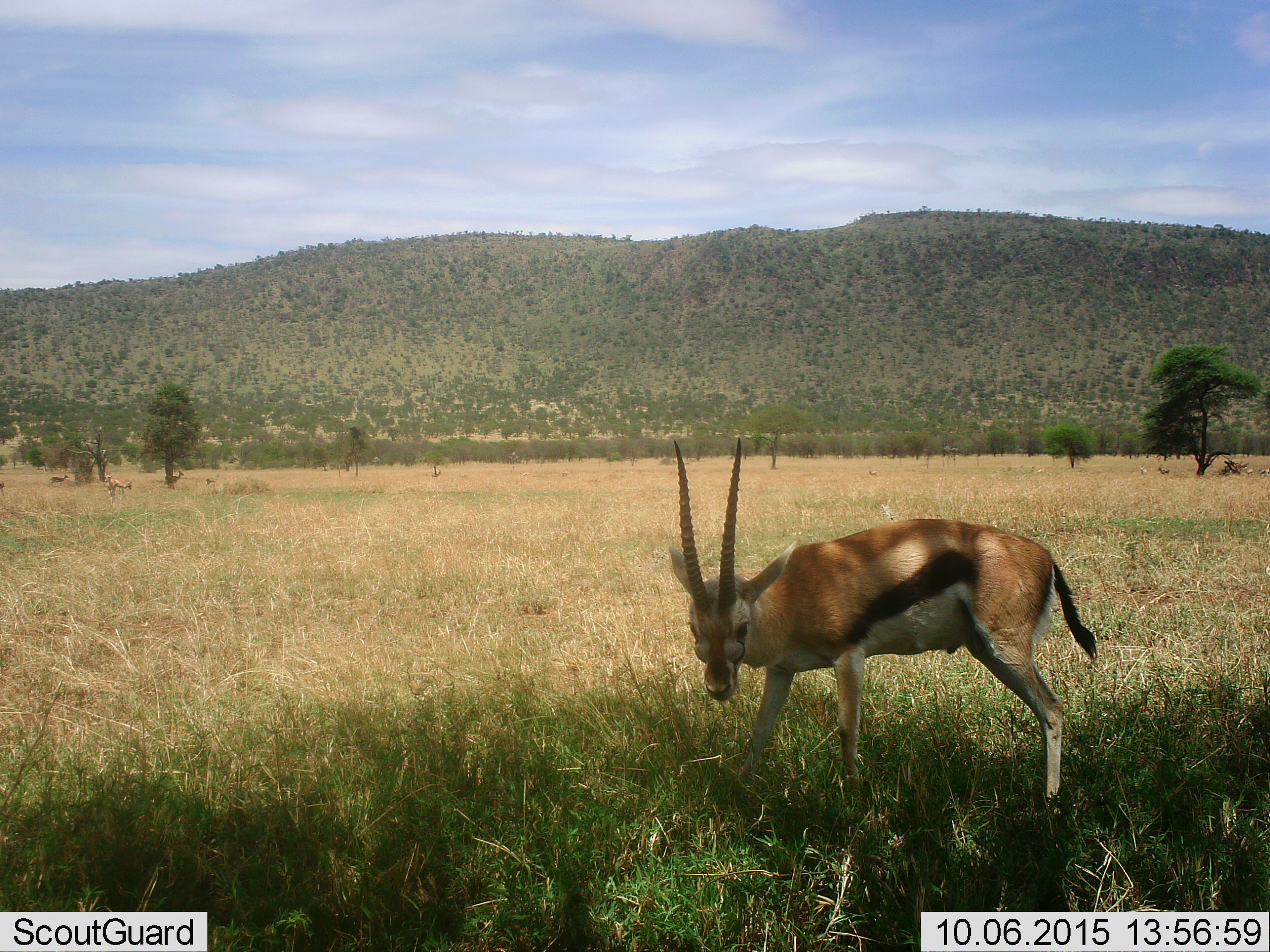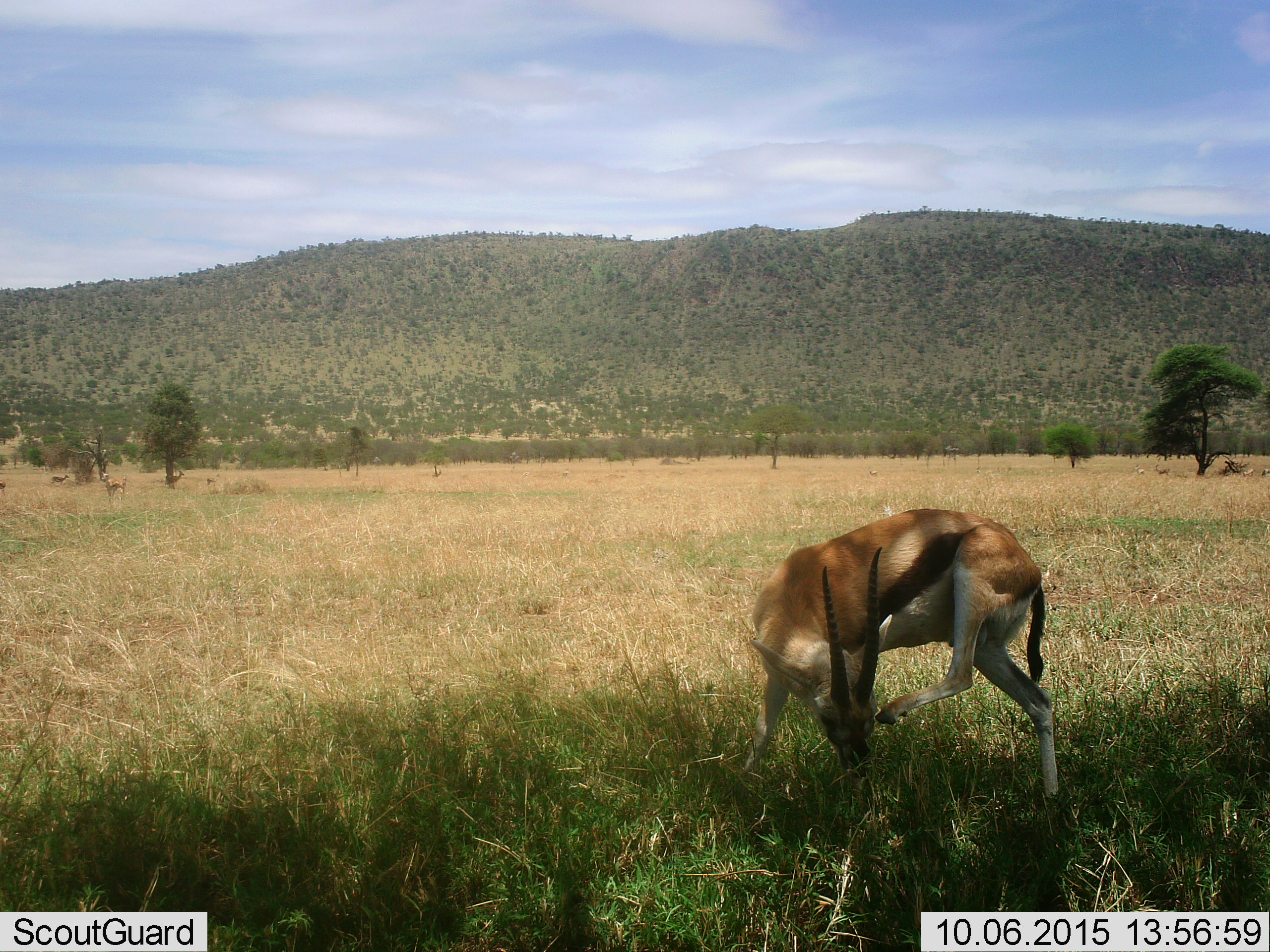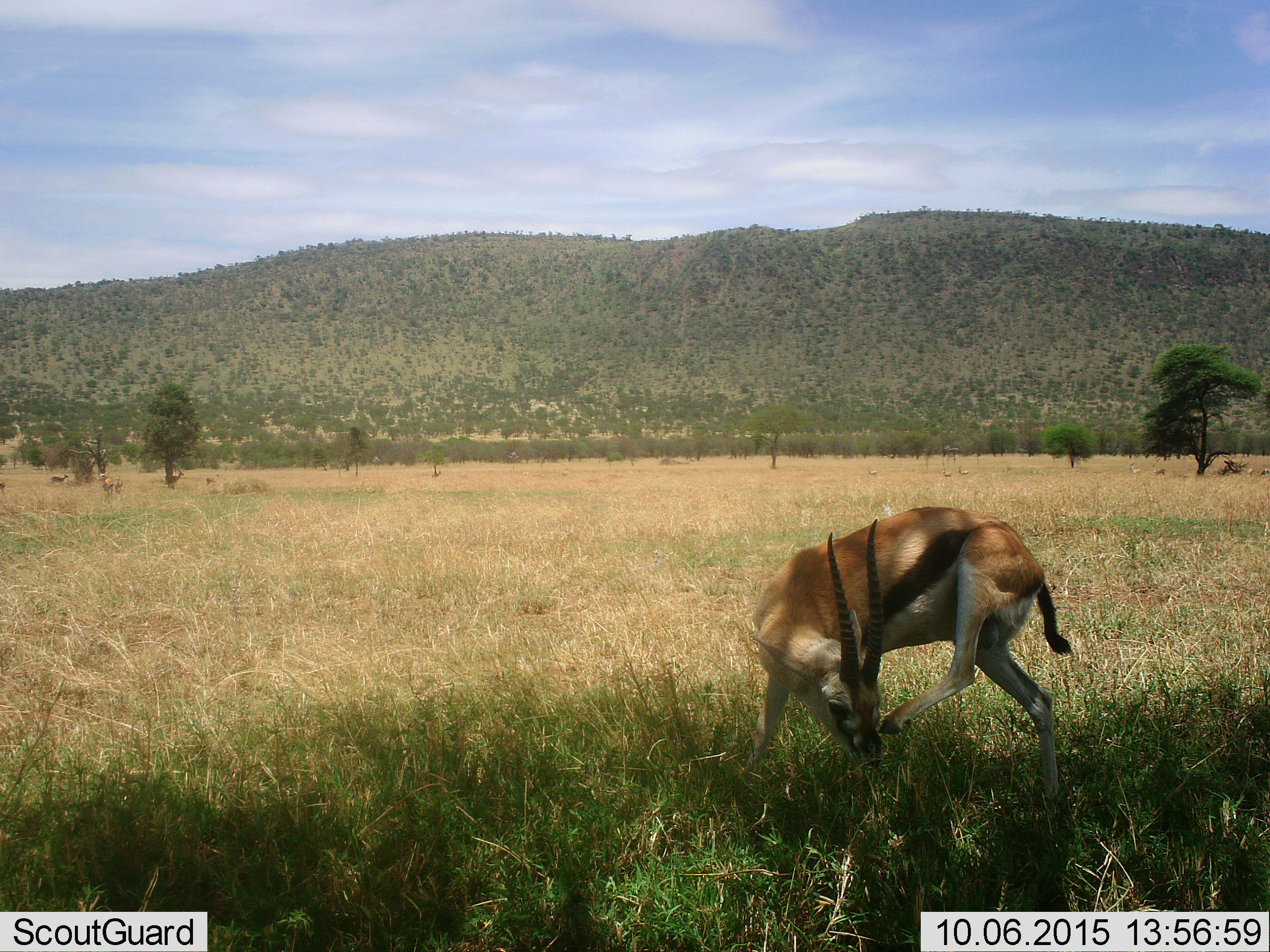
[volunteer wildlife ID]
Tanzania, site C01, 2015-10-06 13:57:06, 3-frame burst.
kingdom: Animalia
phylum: Chordata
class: Mammalia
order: Artiodactyla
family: Bovidae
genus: Eudorcas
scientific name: Eudorcas thomsonii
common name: thomson's gazelle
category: gazellethomsons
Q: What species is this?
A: Gazellethomsons (thomson's gazelle) (Eudorcas thomsonii).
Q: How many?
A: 1.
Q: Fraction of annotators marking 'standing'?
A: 71%.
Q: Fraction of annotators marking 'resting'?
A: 6%.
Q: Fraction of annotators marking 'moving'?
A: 41%.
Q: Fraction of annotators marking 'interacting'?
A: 0%.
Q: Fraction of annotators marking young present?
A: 6%.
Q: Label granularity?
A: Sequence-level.